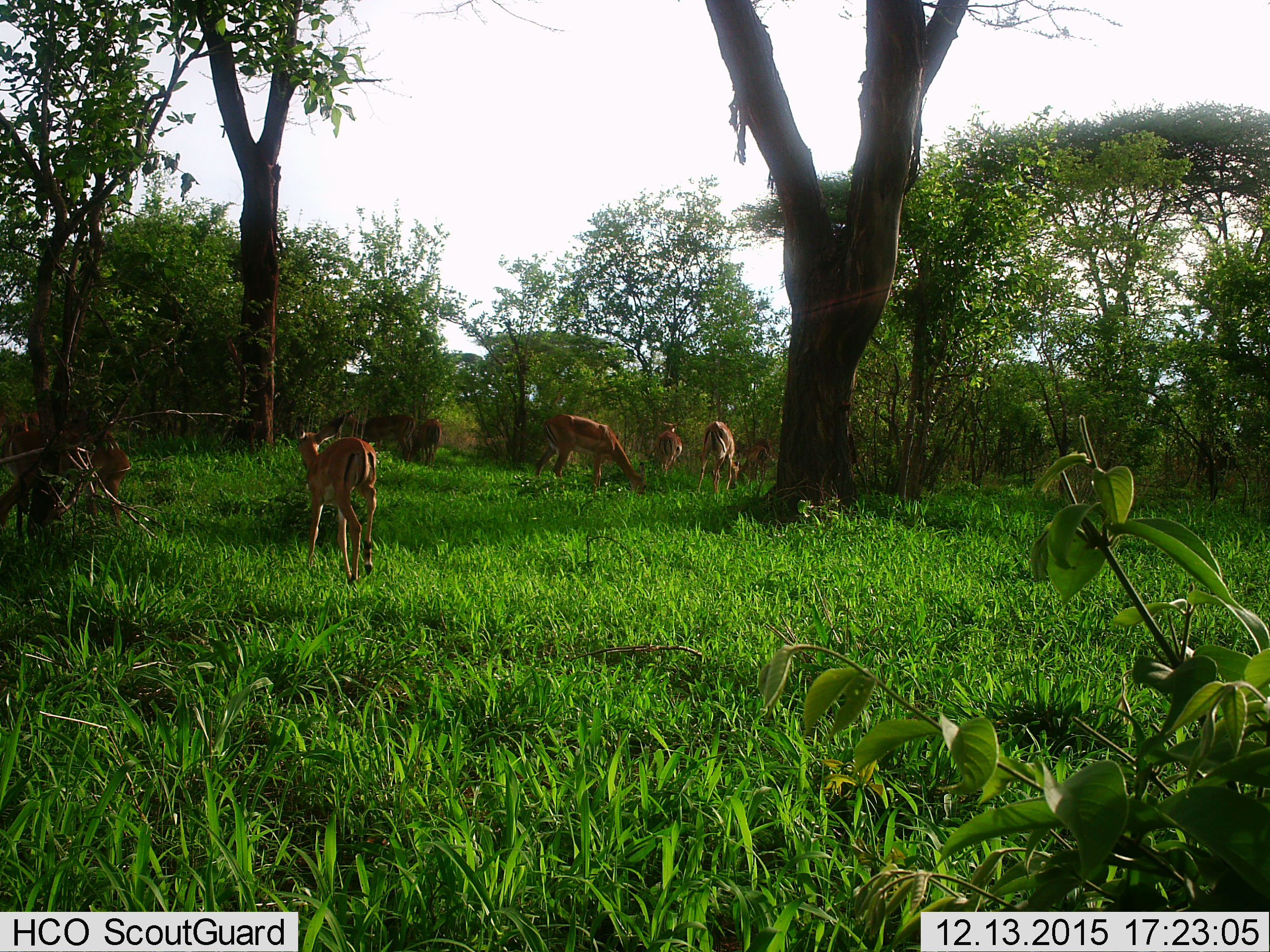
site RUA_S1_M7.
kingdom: Animalia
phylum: Chordata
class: Mammalia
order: Artiodactyla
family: Bovidae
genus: Aepyceros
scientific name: Aepyceros melampus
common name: impala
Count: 11-50.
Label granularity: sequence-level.